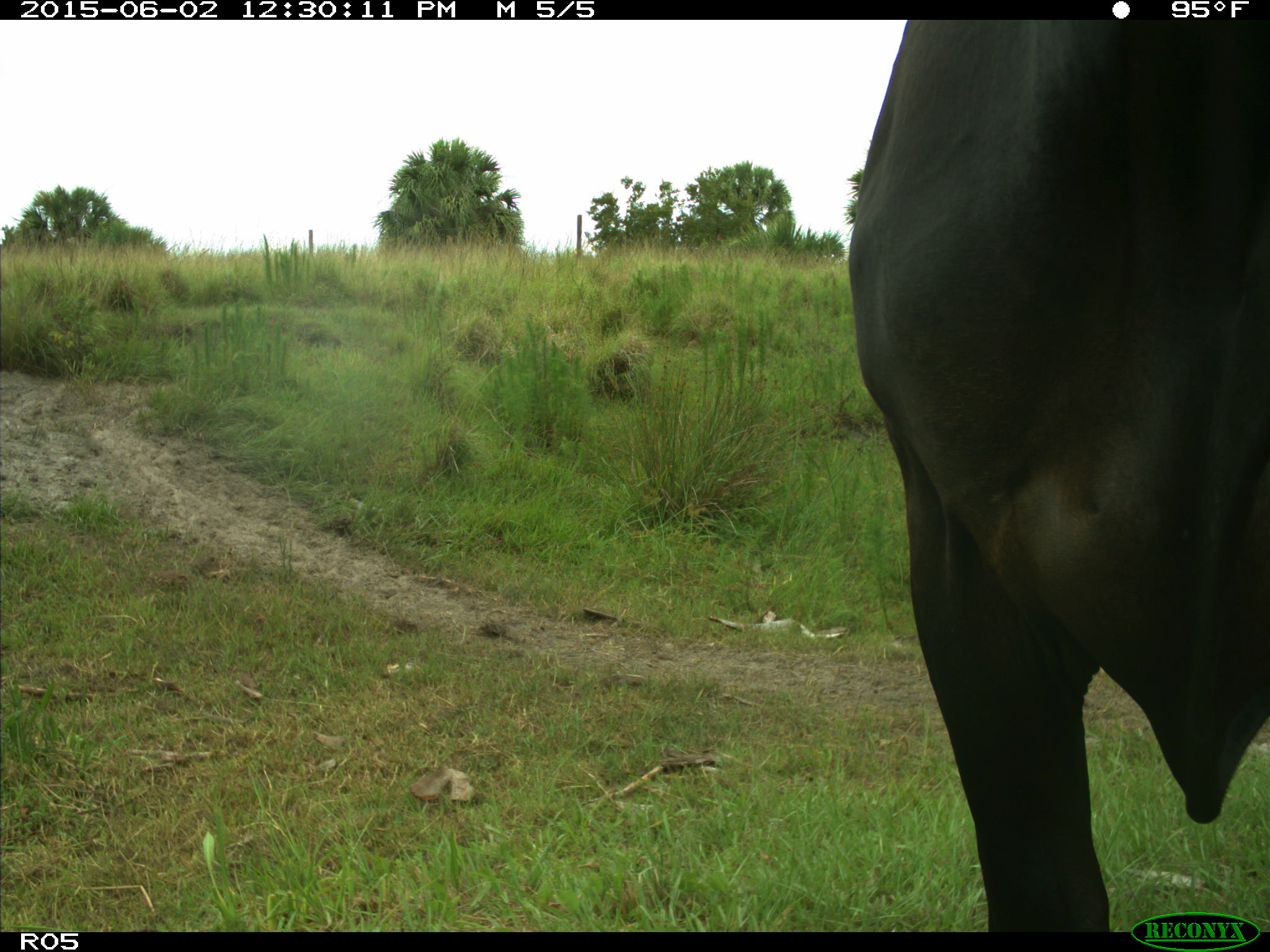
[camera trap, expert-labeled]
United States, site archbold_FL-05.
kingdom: Animalia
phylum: Chordata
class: Mammalia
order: Artiodactyla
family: Bovidae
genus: Bos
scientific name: Bos taurus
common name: domestic cow